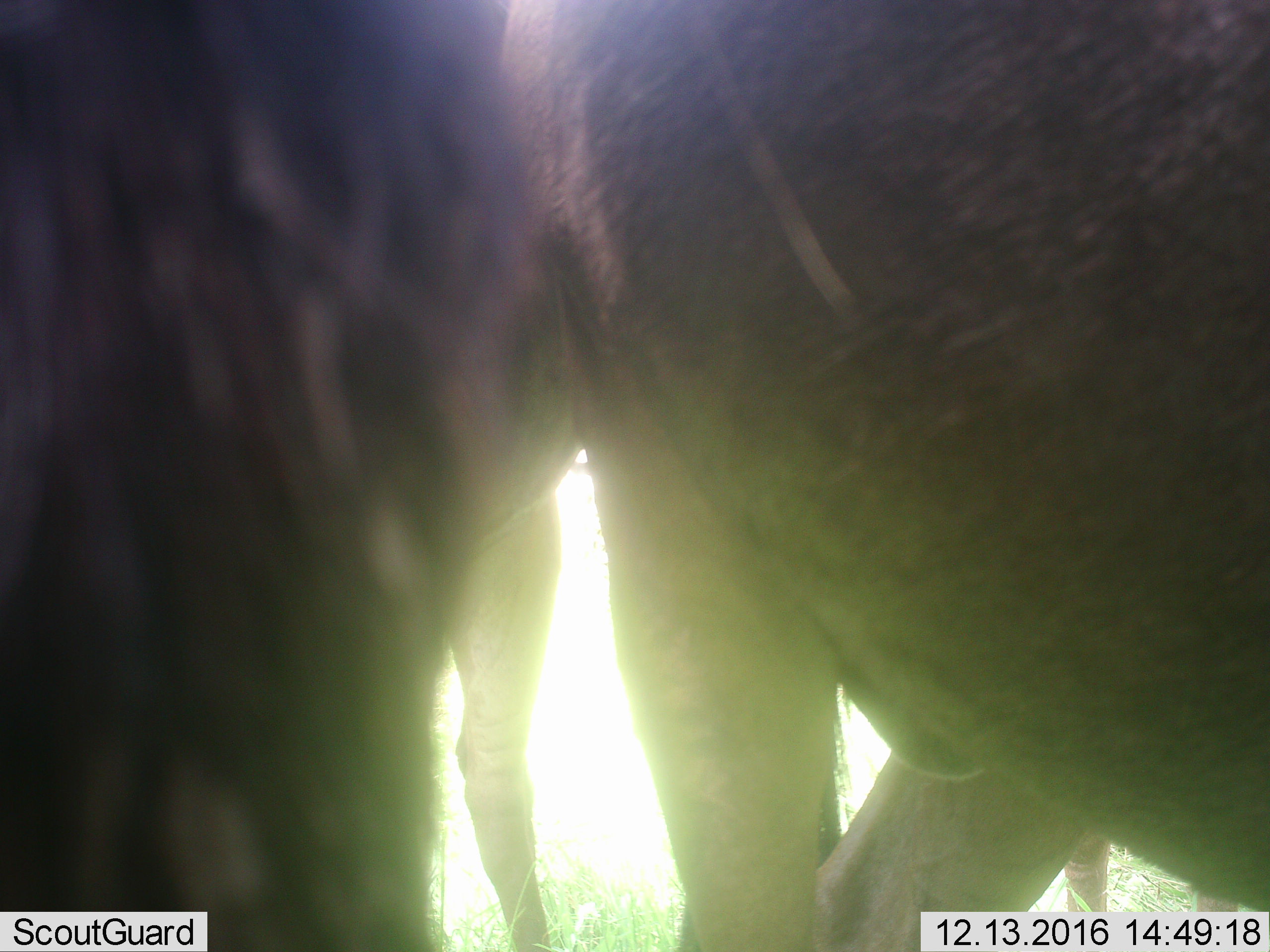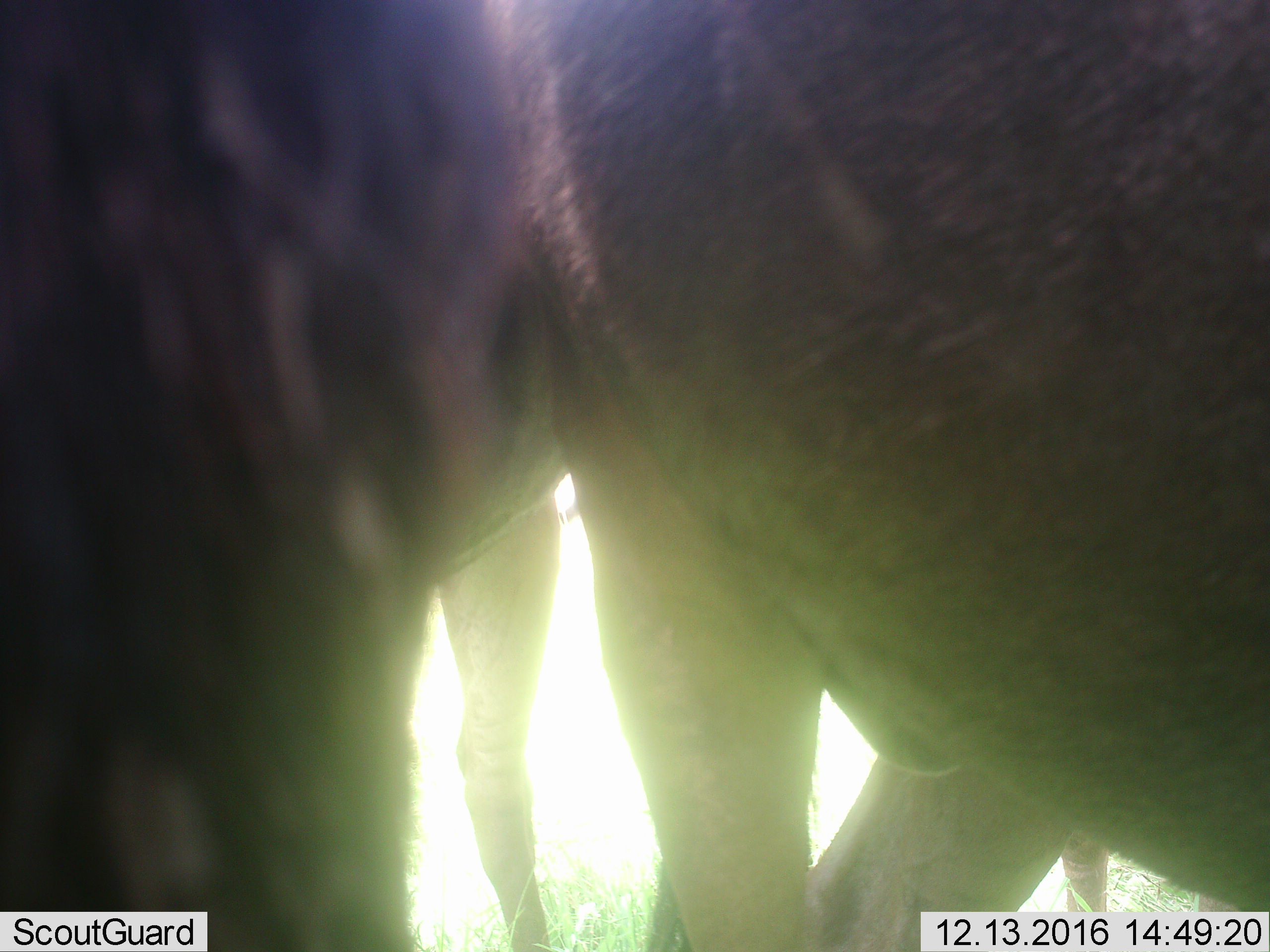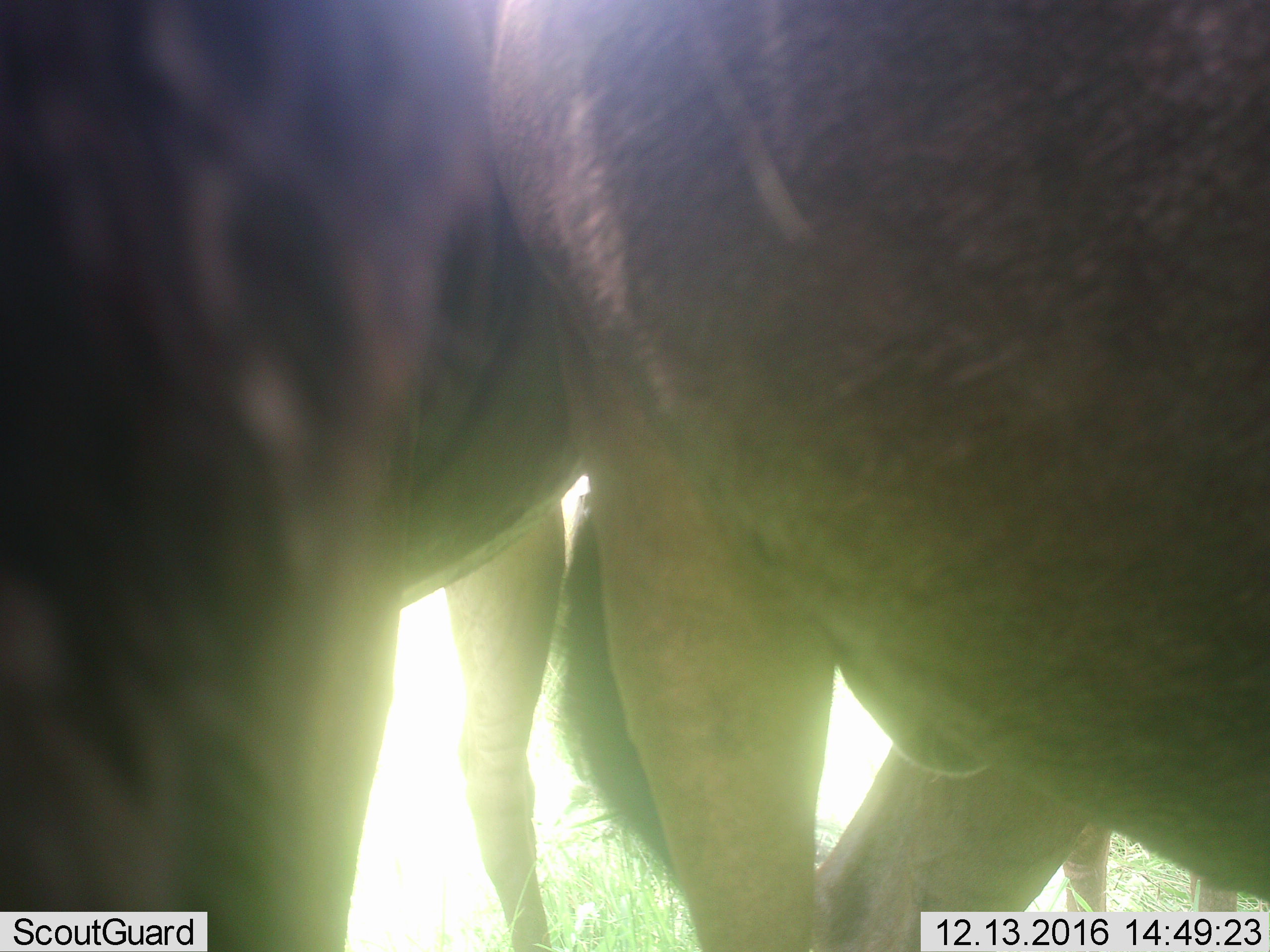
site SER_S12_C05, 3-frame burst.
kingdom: Animalia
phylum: Chordata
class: Mammalia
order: Artiodactyla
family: Bovidae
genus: Connochaetes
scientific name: Connochaetes taurinus taurinus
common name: blue wildebeest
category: wildebeestblue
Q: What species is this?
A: Wildebeestblue (blue wildebeest) (Connochaetes taurinus taurinus).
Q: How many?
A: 3.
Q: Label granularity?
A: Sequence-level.